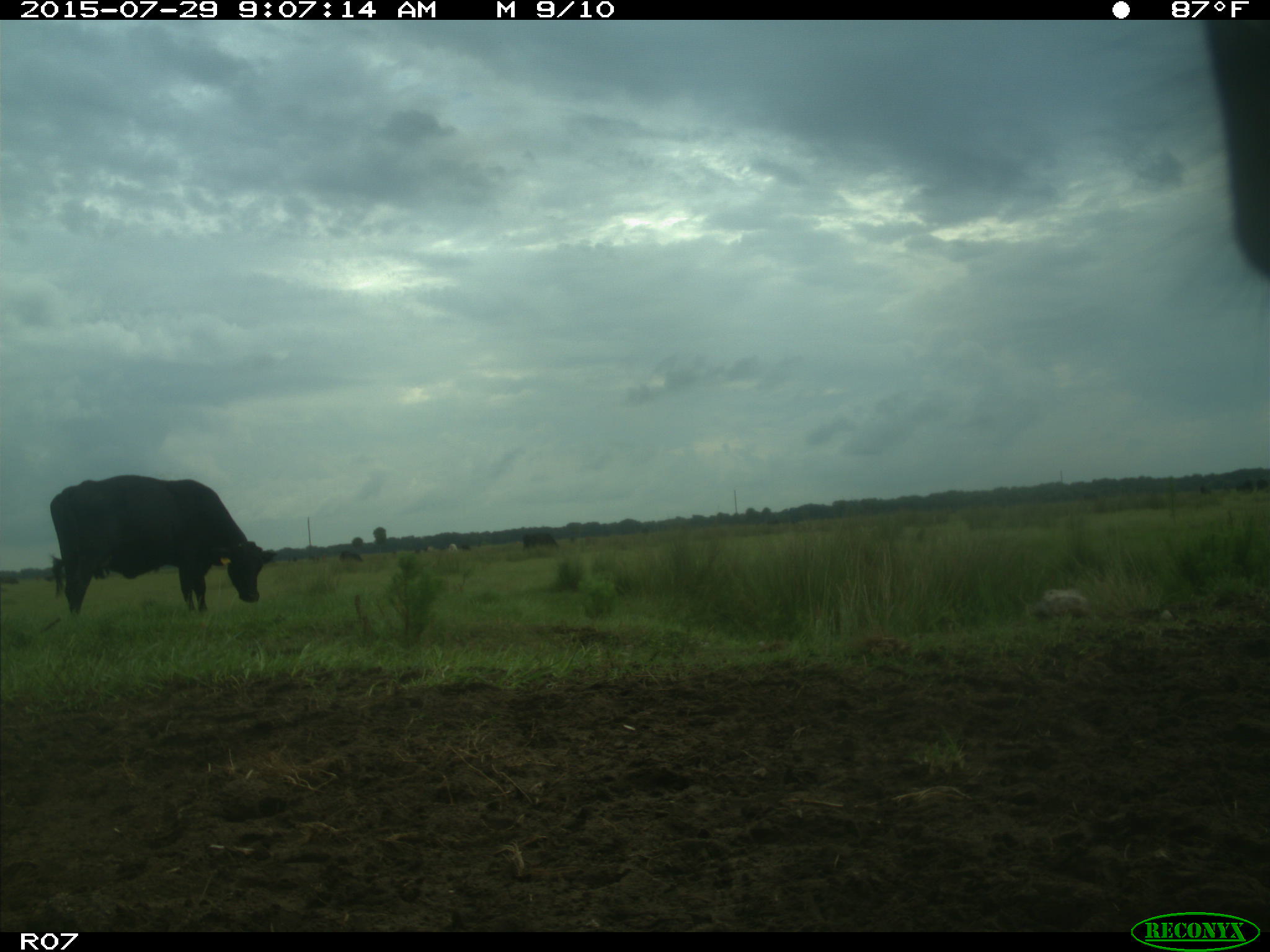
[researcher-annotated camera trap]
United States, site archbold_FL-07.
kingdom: Animalia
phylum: Chordata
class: Mammalia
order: Artiodactyla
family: Bovidae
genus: Bos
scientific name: Bos taurus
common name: domestic cow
Bos taurus (domestic cow).